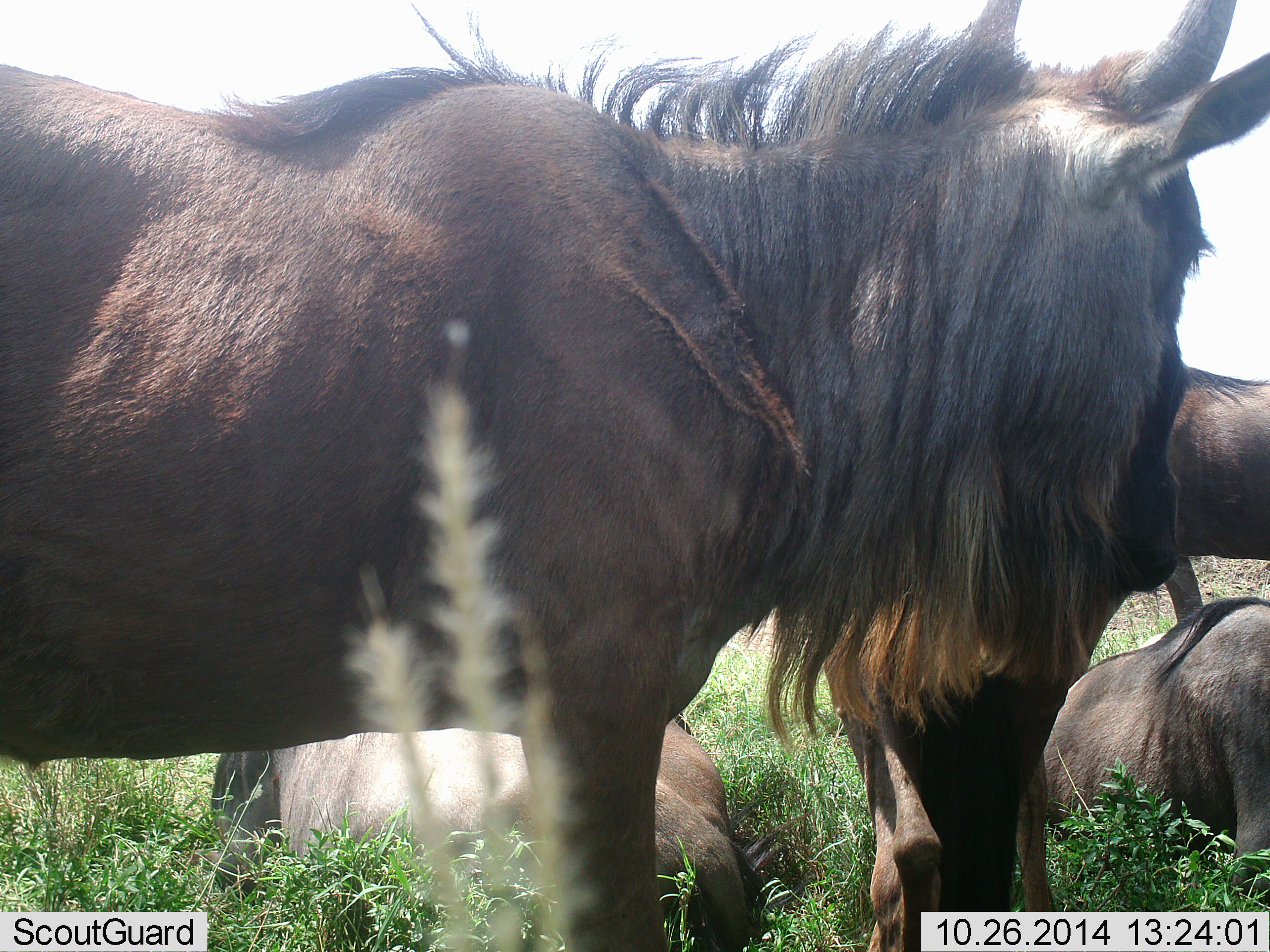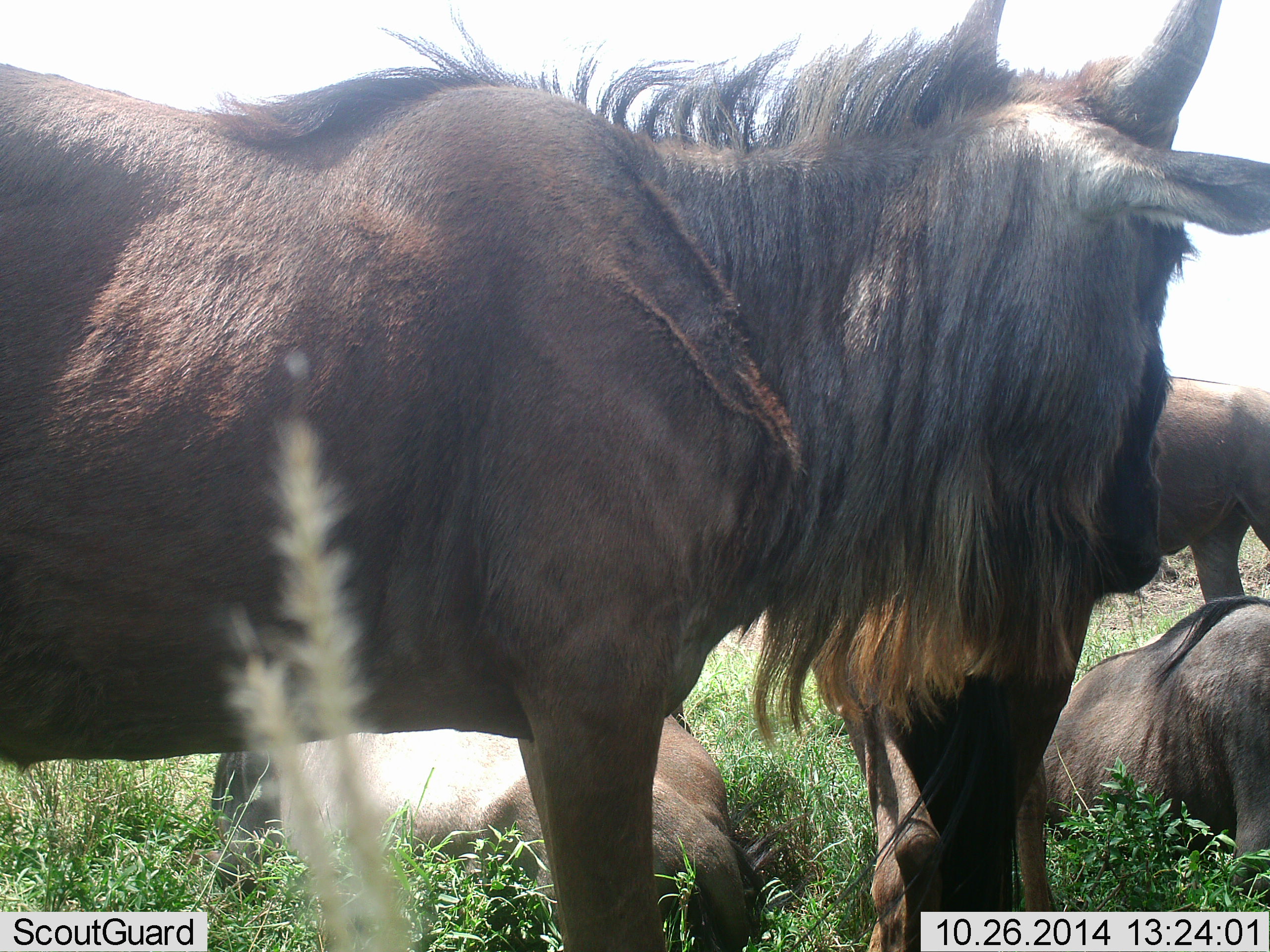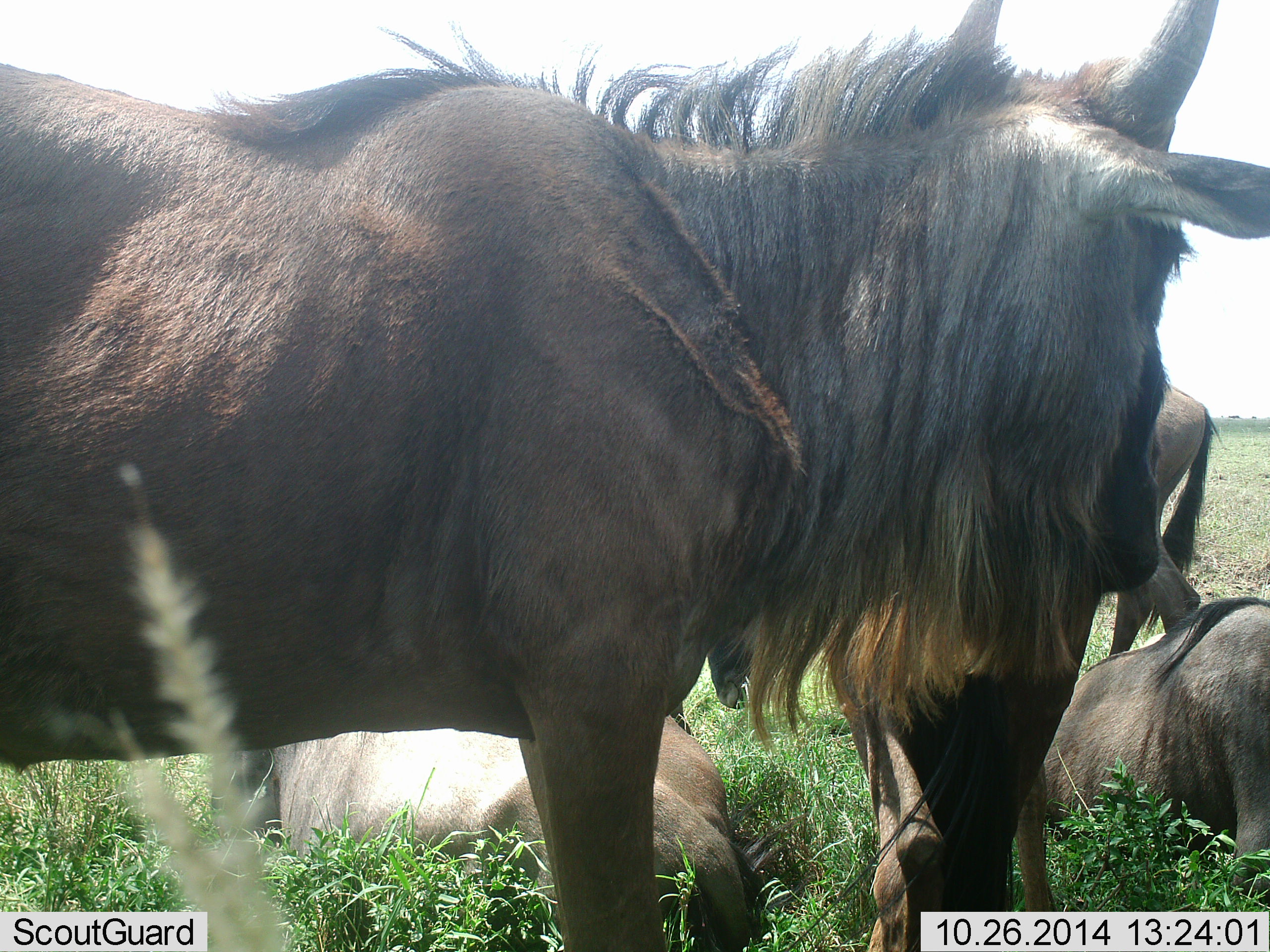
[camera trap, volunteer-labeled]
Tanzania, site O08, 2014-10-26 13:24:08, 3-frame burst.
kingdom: Animalia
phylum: Chordata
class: Mammalia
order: Artiodactyla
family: Bovidae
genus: Connochaetes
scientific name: Connochaetes taurinus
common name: blue wildebeest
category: wildebeest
Wildebeest (blue wildebeest) (Connochaetes taurinus), count 5. Behavior (volunteer vote fractions): standing 90%, resting 90%, moving 20%, interacting 0%. Young present (vote fraction): 0%. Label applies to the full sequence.